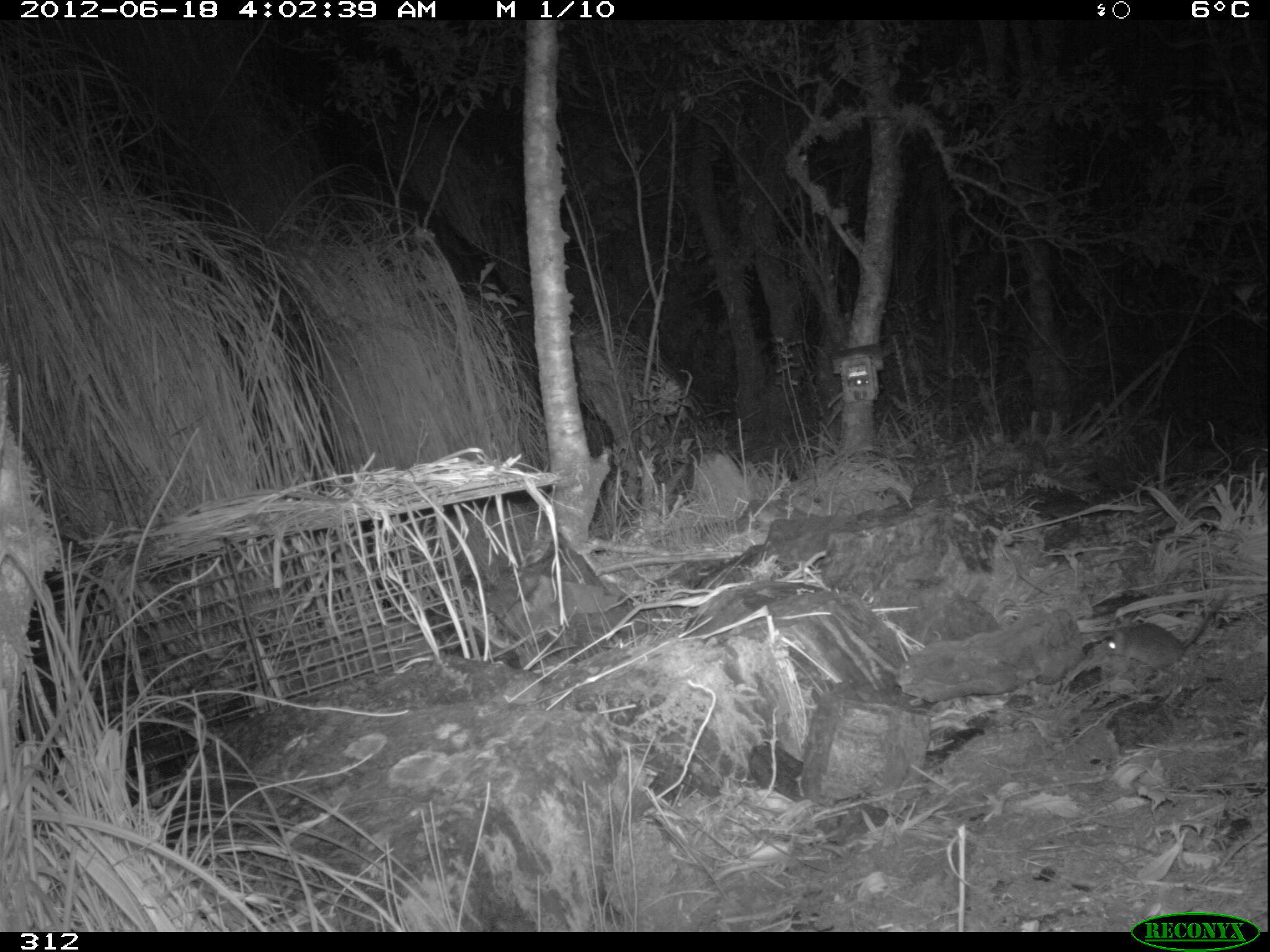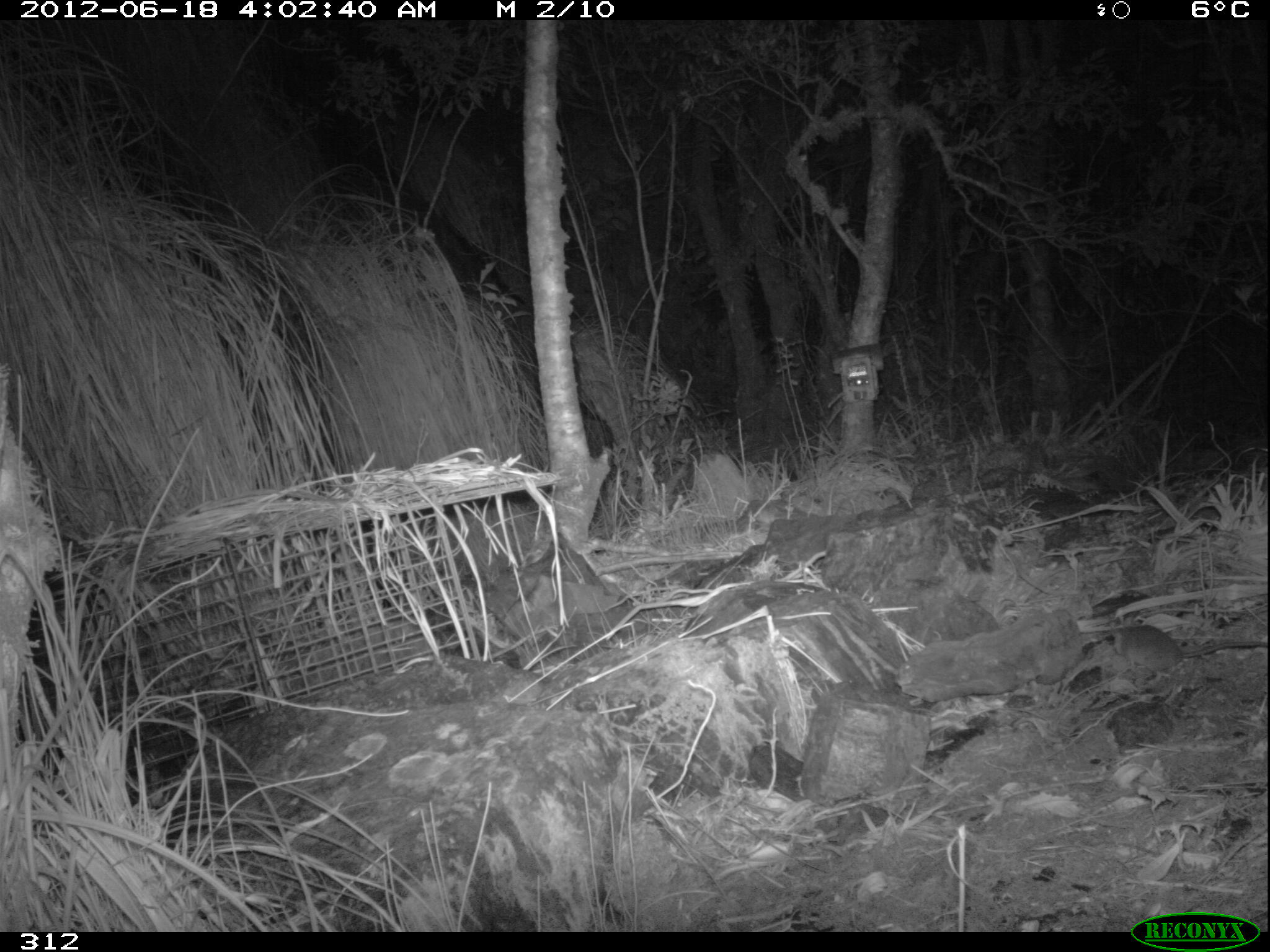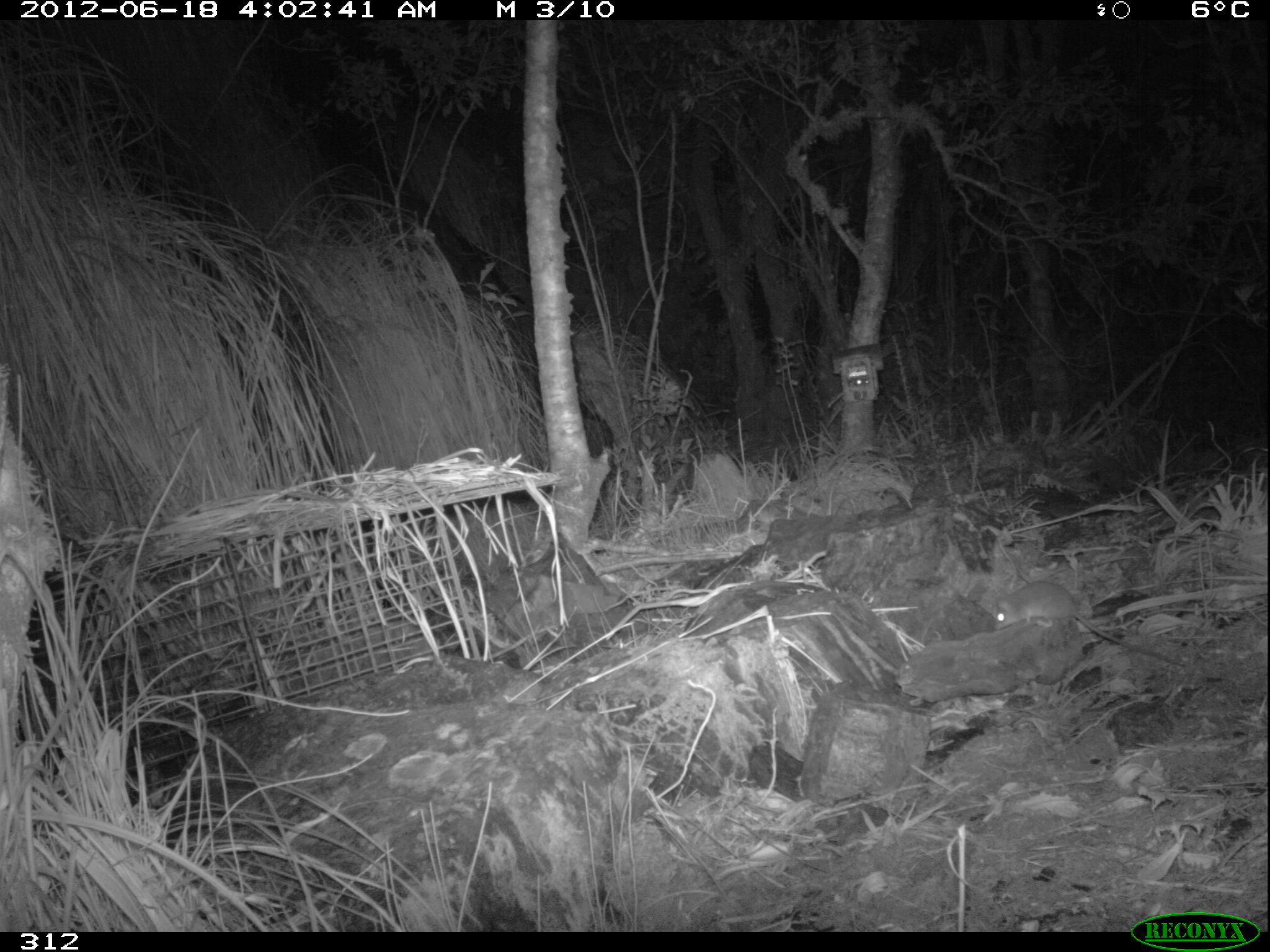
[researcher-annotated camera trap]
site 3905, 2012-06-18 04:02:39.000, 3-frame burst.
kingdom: Animalia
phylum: Chordata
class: Mammalia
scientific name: Marsupialia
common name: marsupials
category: unknown marsupial